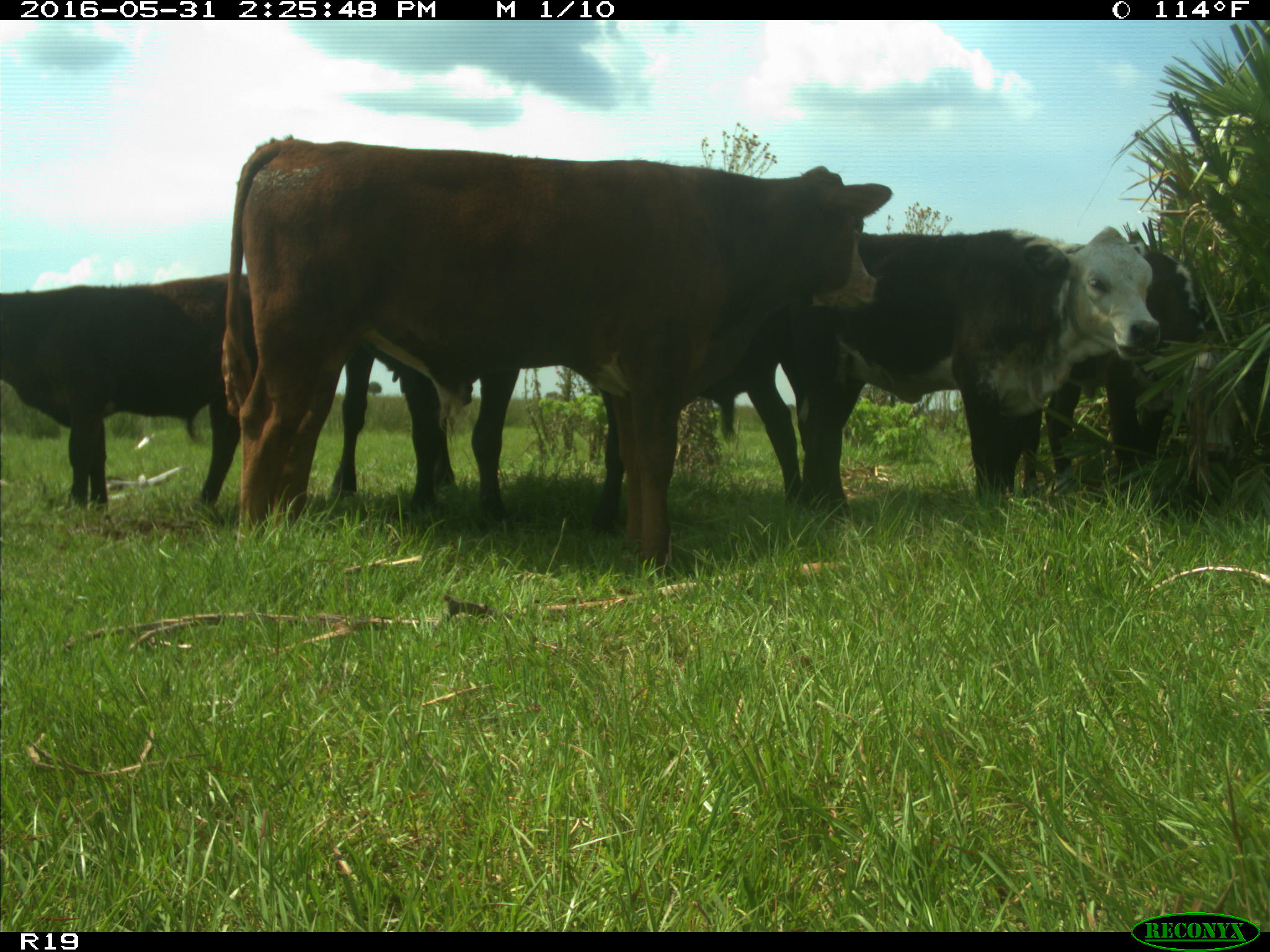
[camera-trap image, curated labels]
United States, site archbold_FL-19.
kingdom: Animalia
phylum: Chordata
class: Mammalia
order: Artiodactyla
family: Bovidae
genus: Bos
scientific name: Bos taurus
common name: domestic cow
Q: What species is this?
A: Bos taurus (domestic cow).